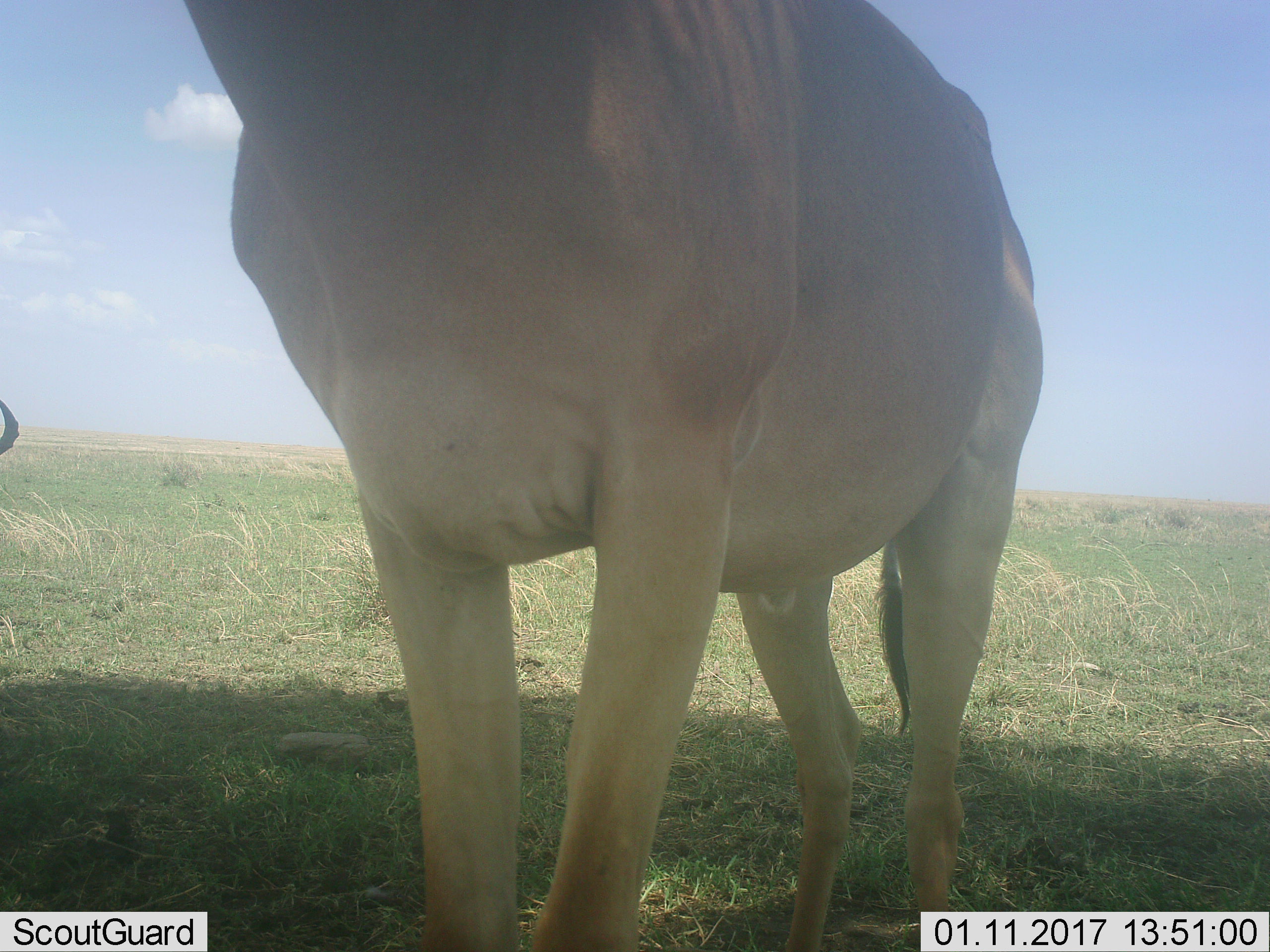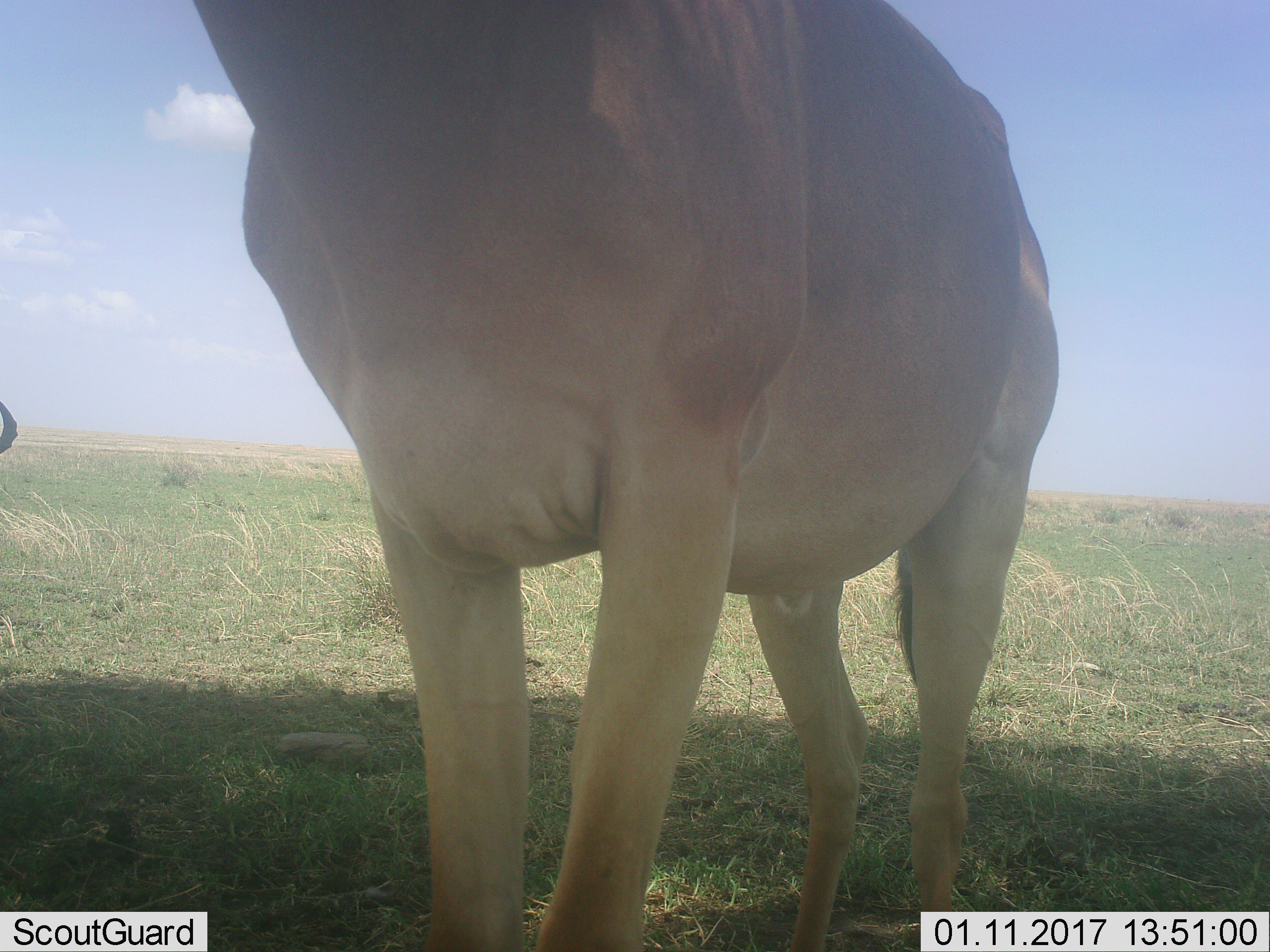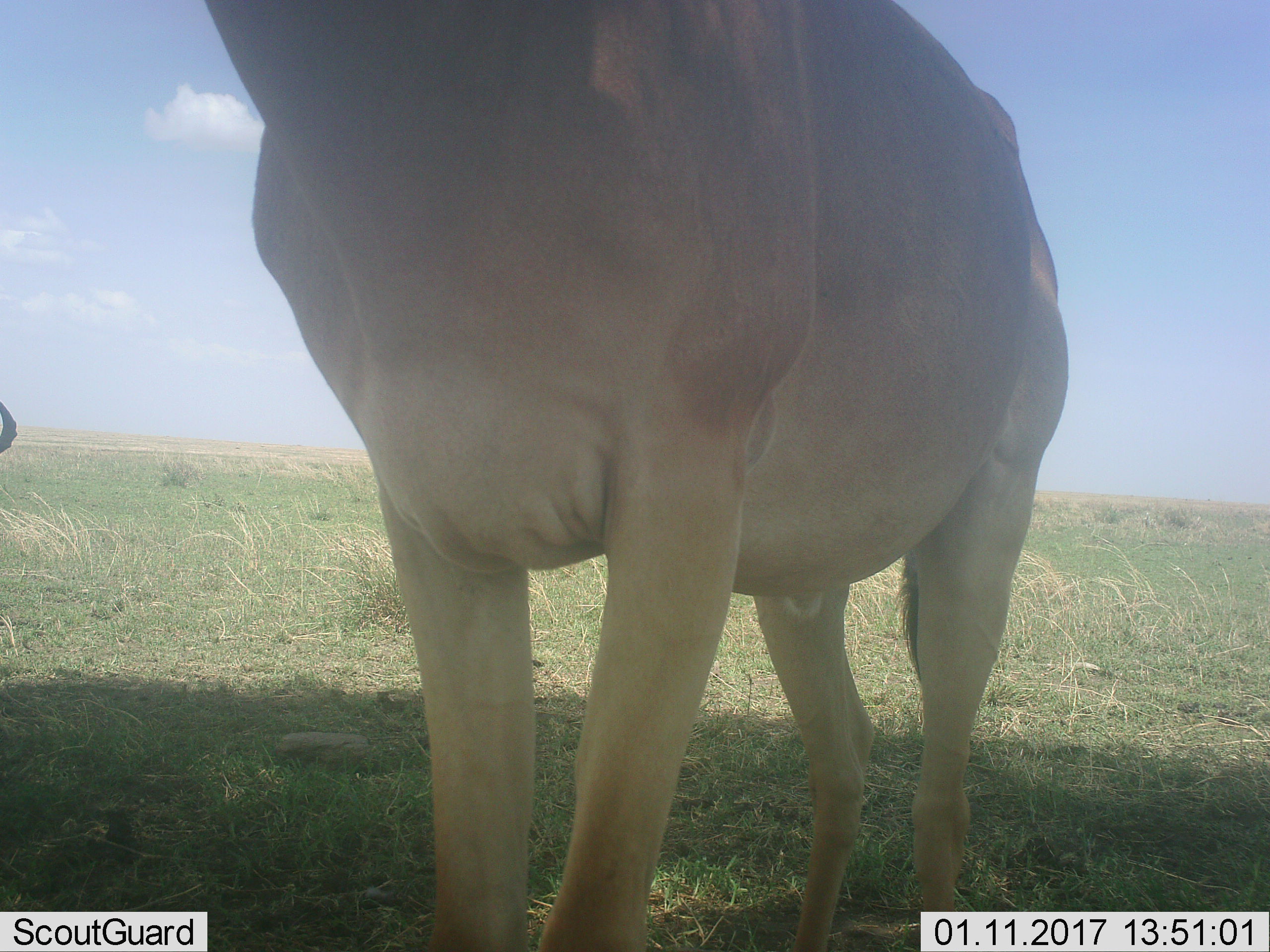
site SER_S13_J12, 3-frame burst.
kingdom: Animalia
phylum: Chordata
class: Mammalia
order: Artiodactyla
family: Bovidae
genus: Alcelaphus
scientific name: Alcelaphus buselaphus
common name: hartebeest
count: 2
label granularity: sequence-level